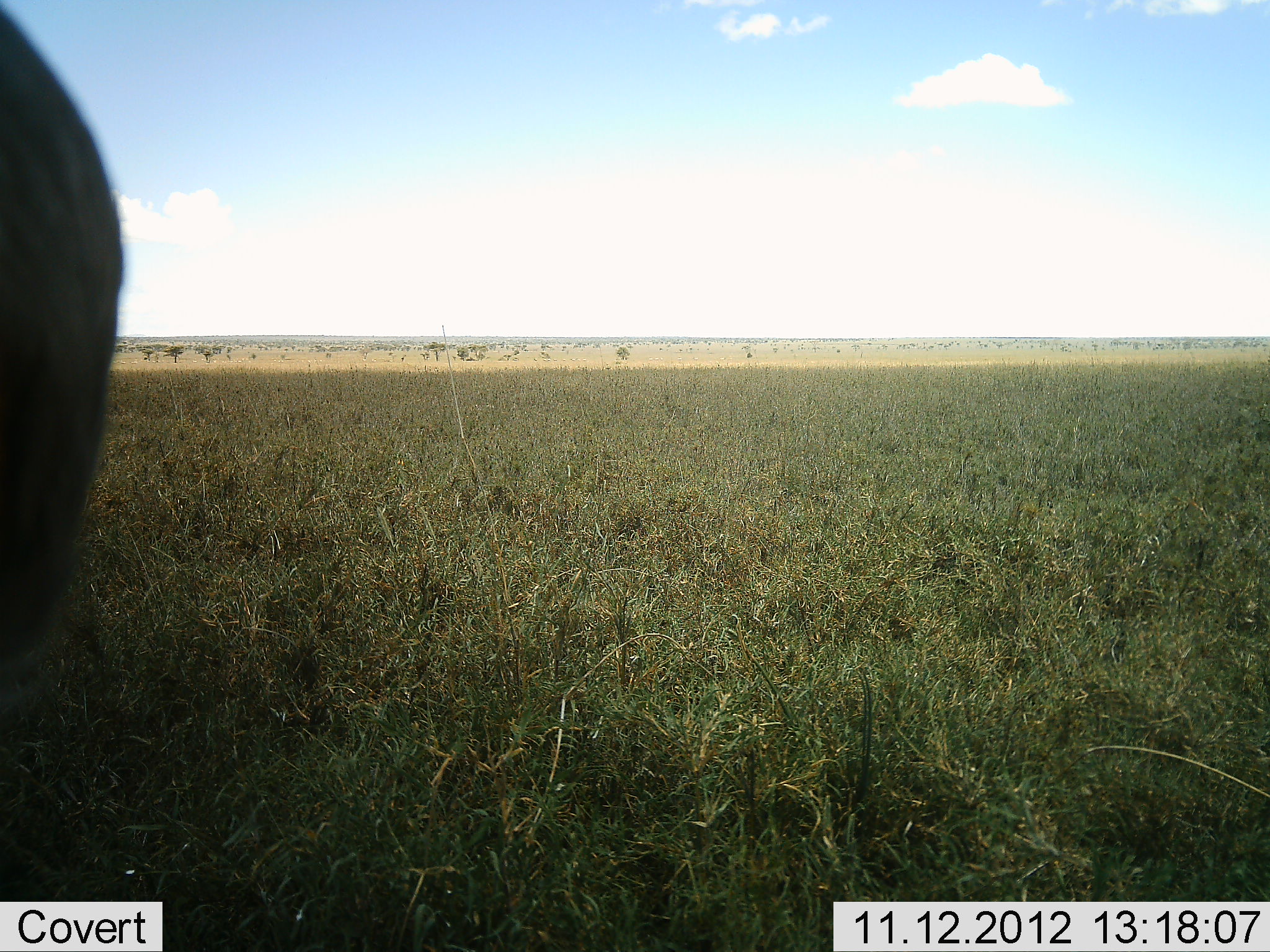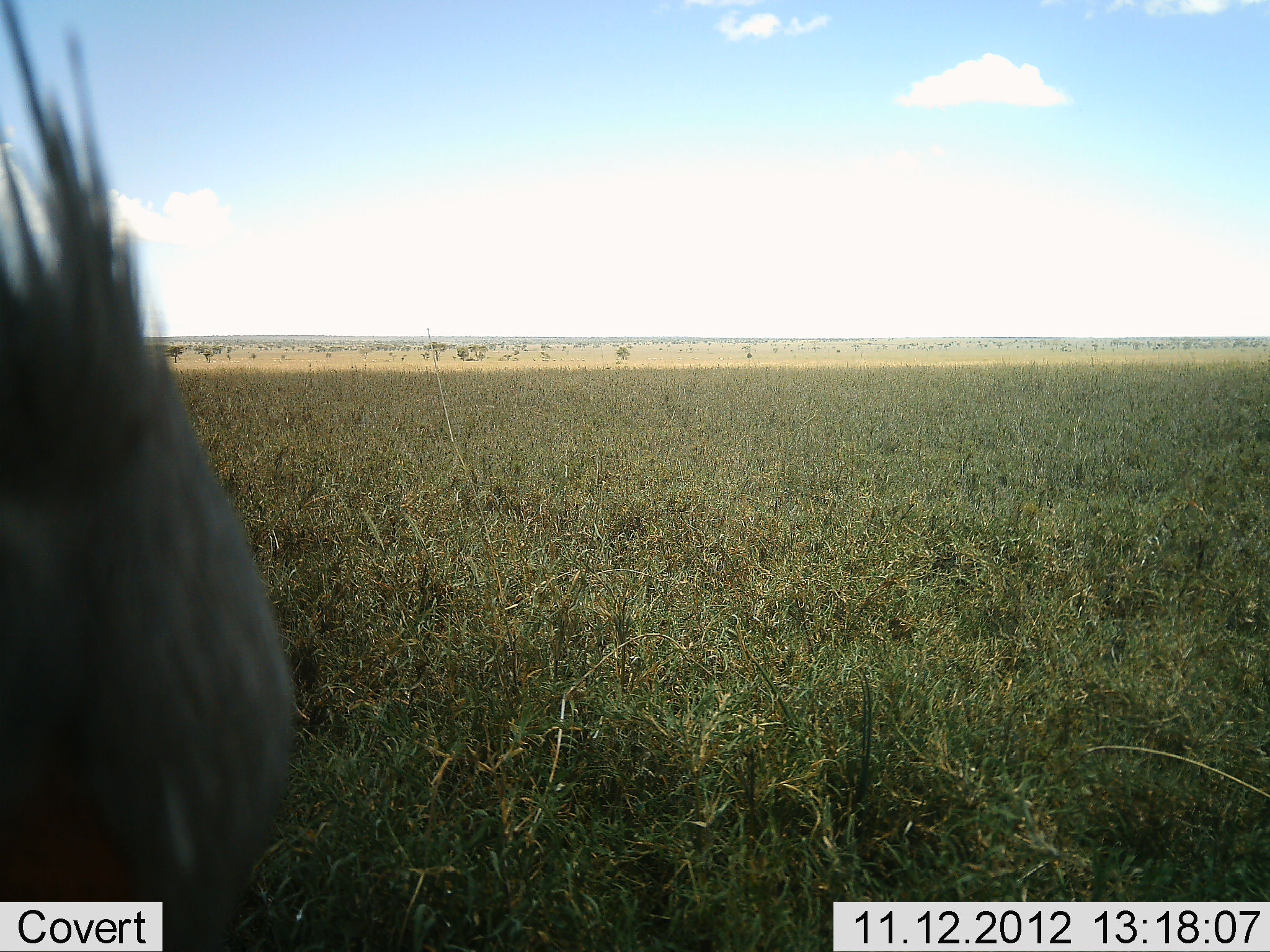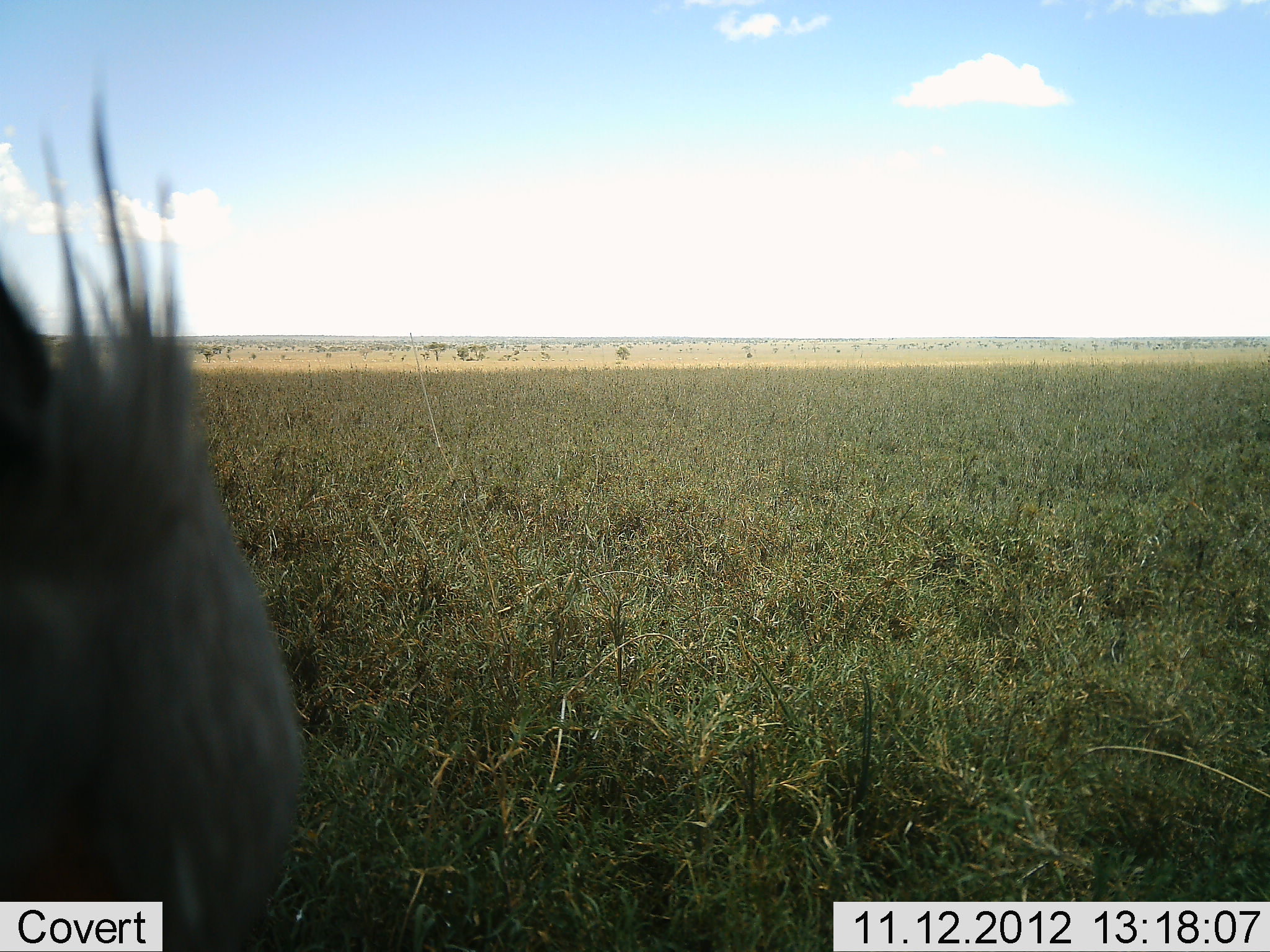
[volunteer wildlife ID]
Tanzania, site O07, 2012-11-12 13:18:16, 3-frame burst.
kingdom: Animalia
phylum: Chordata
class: Aves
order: Accipitriformes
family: Sagittariidae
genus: Sagittarius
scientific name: Sagittarius serpentarius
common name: secretary bird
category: secretarybird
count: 1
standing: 50%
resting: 0%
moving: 17%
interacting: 0%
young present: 0%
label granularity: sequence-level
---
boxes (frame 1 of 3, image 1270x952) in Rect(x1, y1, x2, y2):
animal: Rect(0, 0, 125, 661)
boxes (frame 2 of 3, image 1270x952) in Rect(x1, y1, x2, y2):
animal: Rect(0, 0, 295, 951)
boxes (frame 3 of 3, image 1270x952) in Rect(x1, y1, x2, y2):
animal: Rect(1, 65, 302, 952)